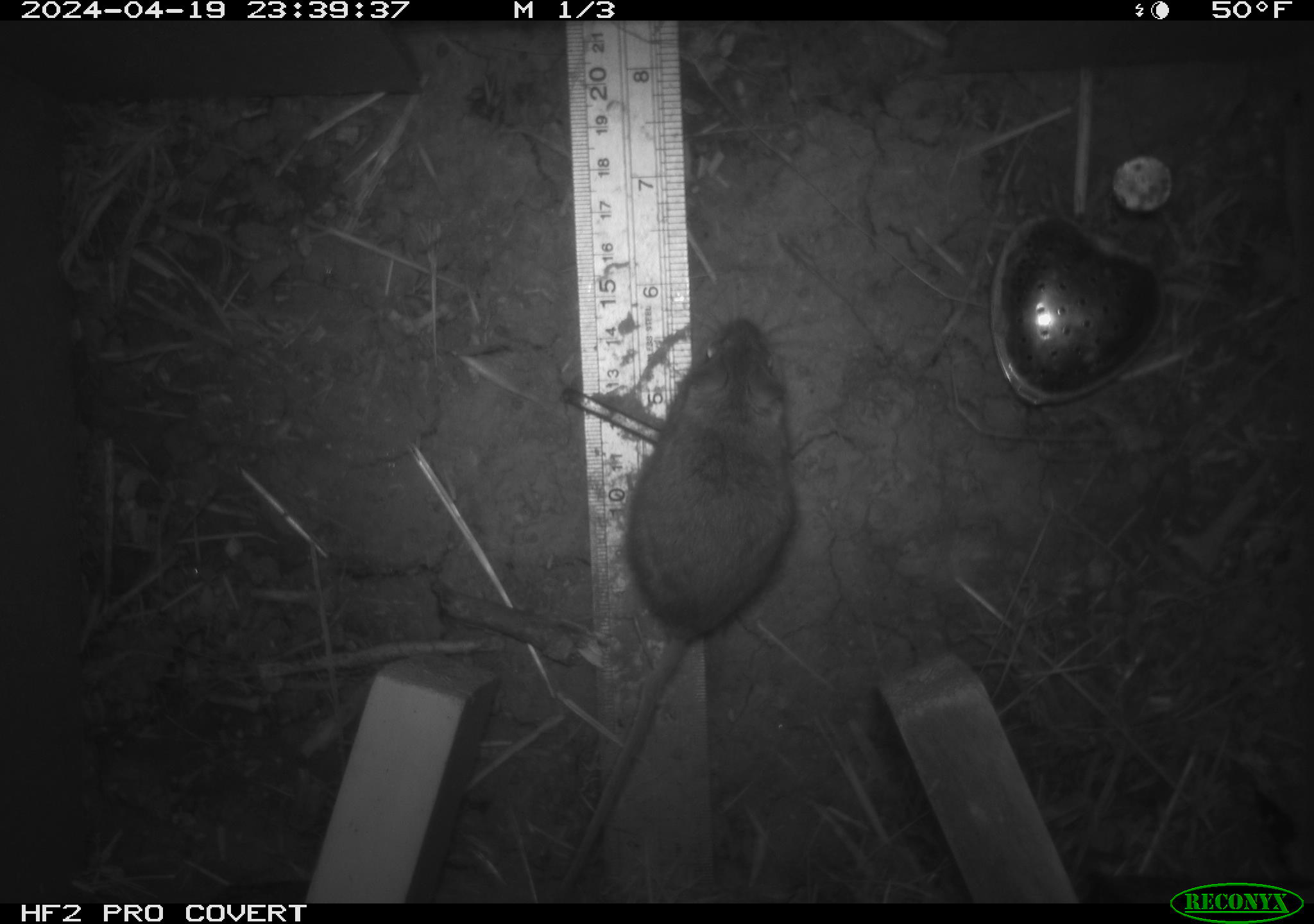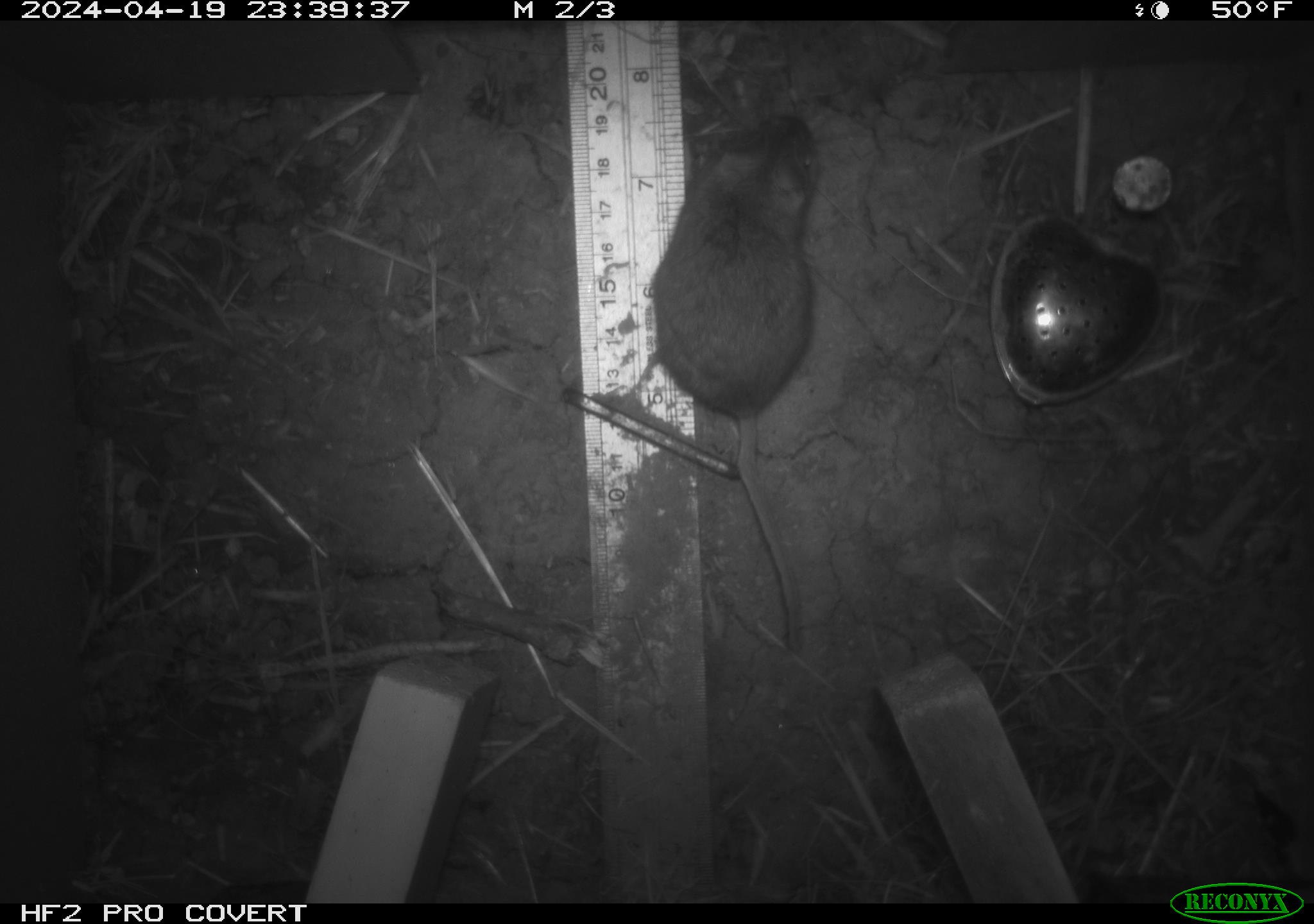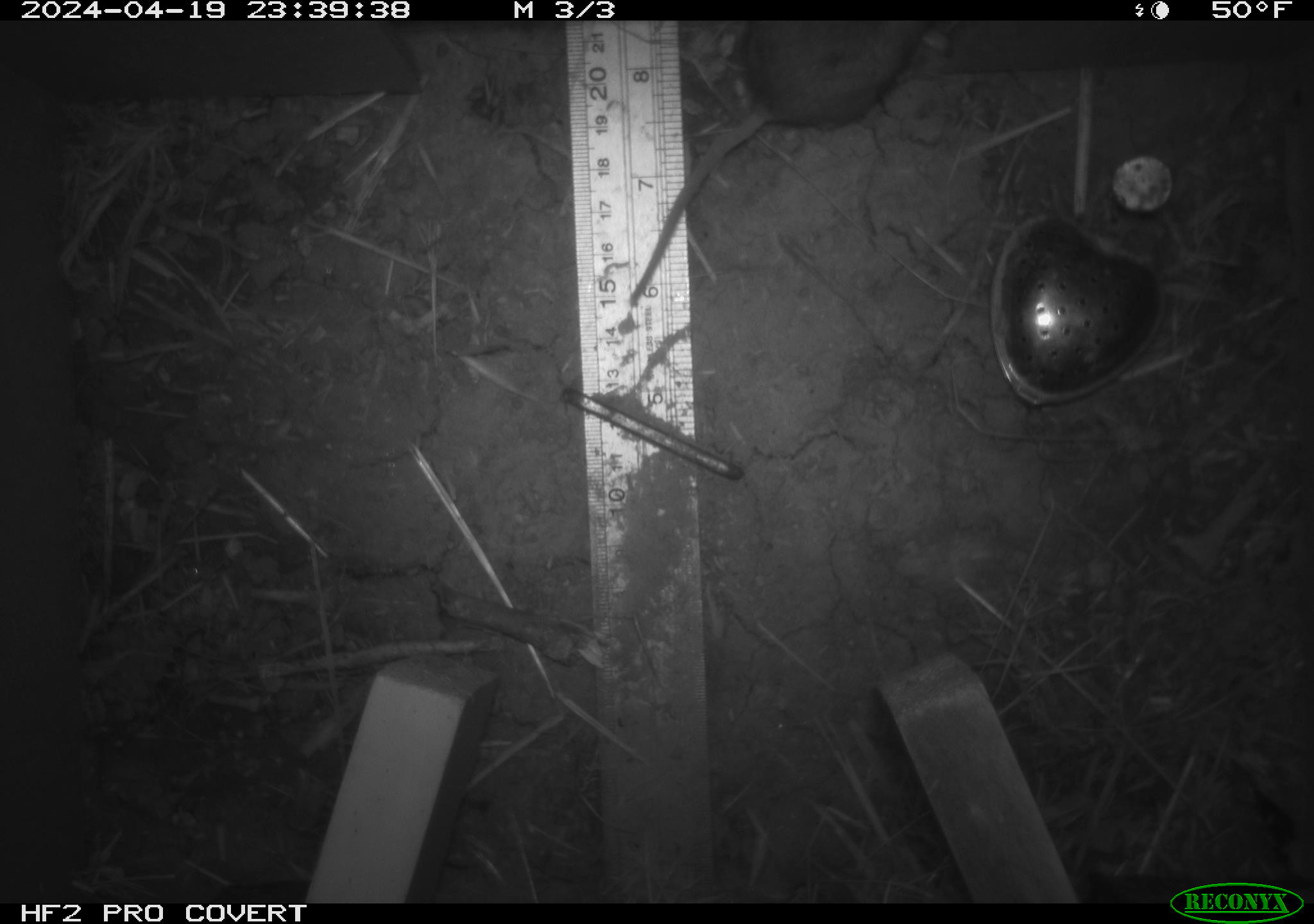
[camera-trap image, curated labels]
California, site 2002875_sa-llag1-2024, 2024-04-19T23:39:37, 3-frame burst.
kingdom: Animalia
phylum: Chordata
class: Mammalia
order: Rodentia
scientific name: Rodentia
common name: mouse species